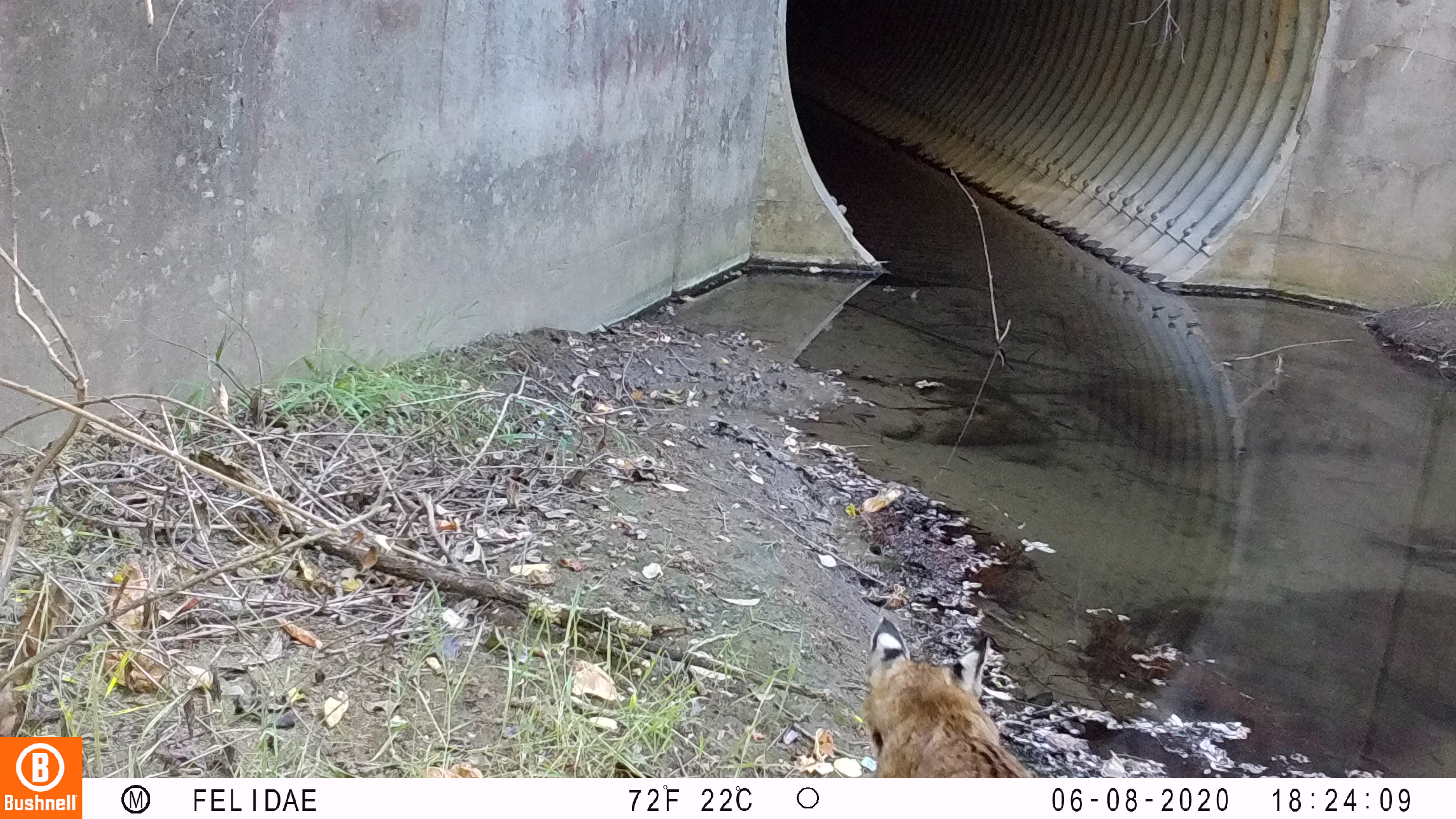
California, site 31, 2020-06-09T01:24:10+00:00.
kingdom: Animalia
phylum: Chordata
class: Mammalia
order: Carnivora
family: Felidae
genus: Lynx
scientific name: Lynx rufus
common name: bobcat